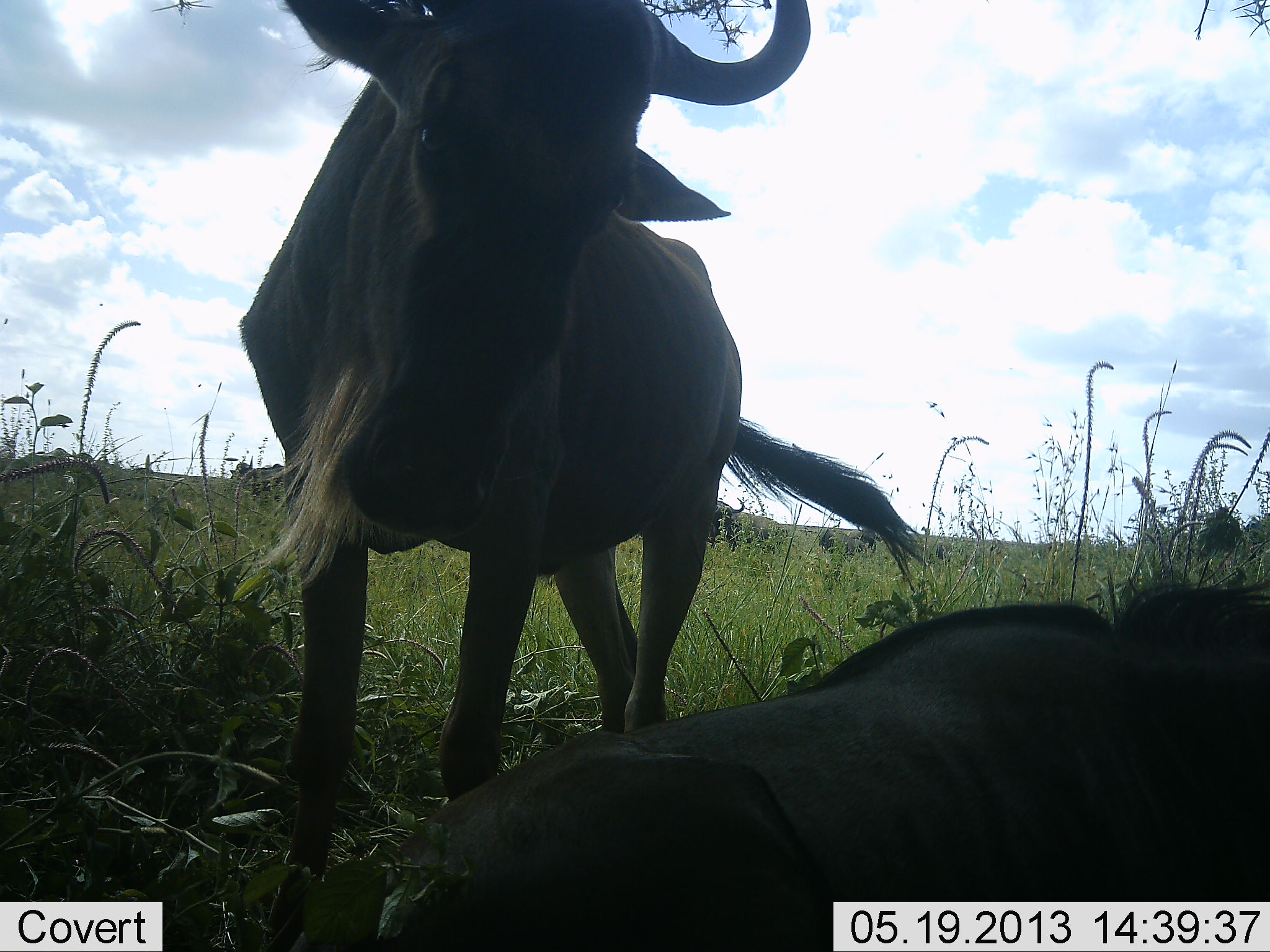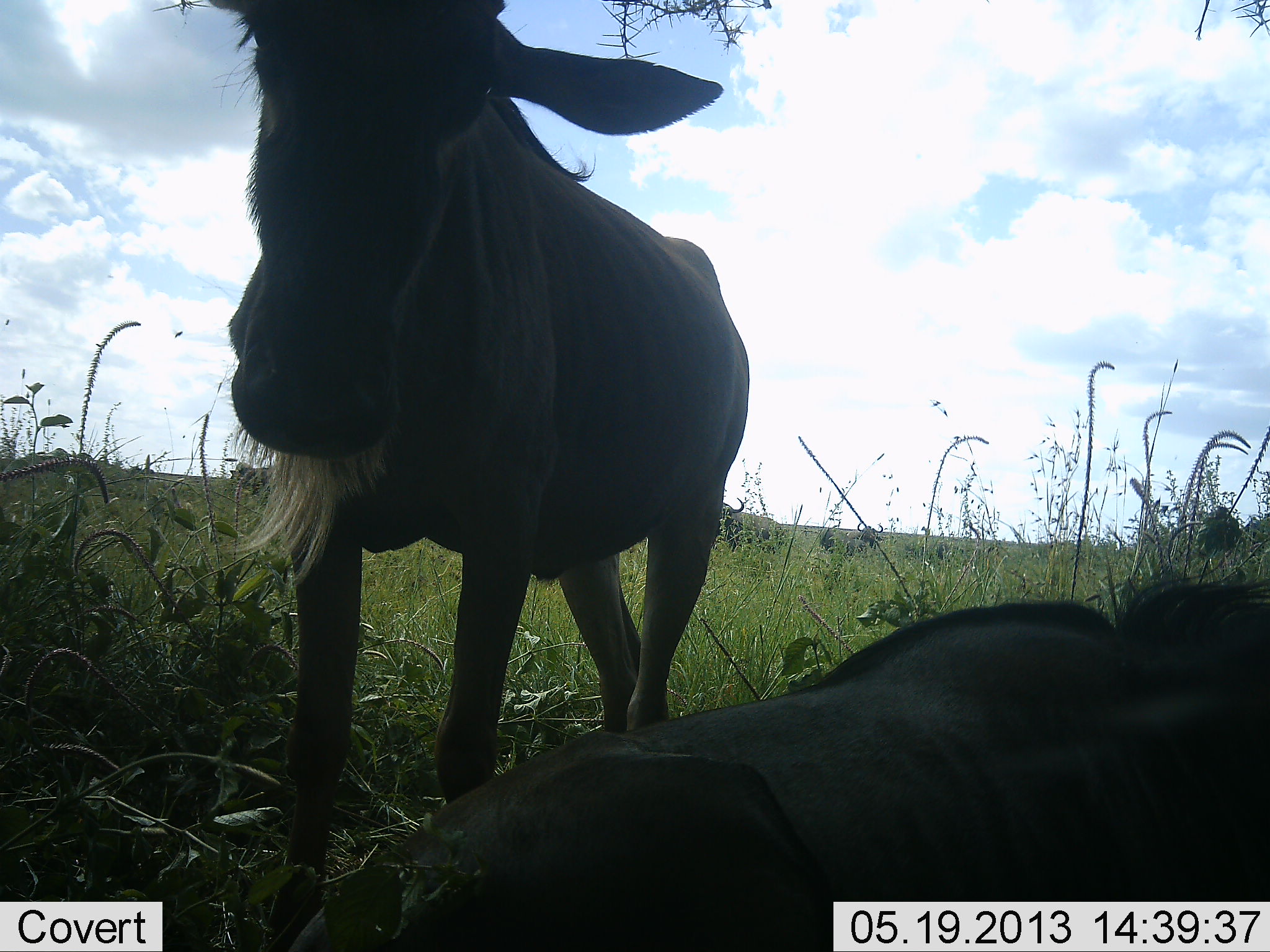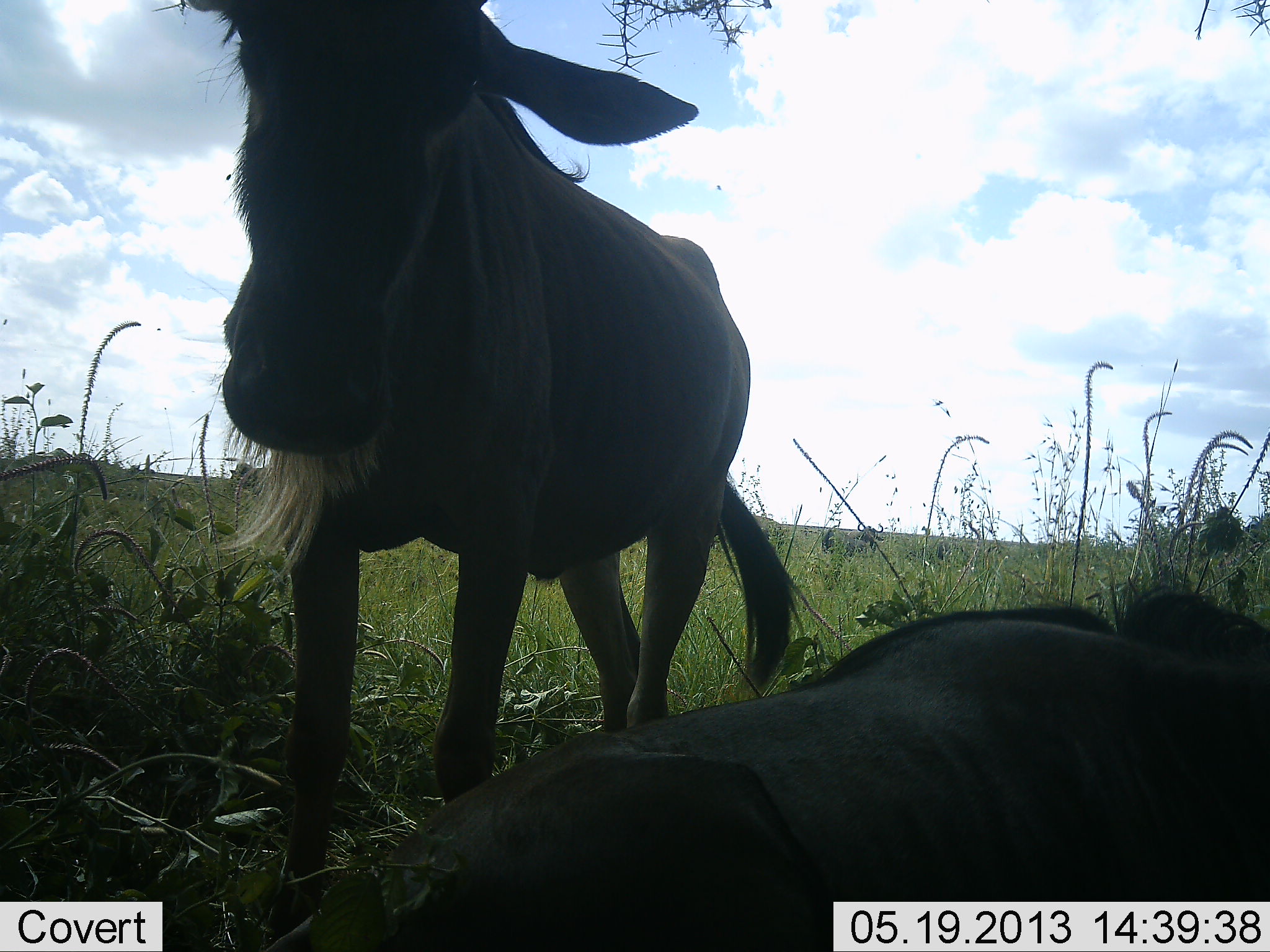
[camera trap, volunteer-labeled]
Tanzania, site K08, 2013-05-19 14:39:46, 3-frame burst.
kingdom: Animalia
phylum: Chordata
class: Mammalia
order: Artiodactyla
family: Bovidae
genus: Connochaetes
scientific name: Connochaetes taurinus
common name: blue wildebeest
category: wildebeest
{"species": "wildebeest (blue wildebeest) (Connochaetes taurinus)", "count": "2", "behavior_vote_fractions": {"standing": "80%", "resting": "90%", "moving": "0%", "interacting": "10%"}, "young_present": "0%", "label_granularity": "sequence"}